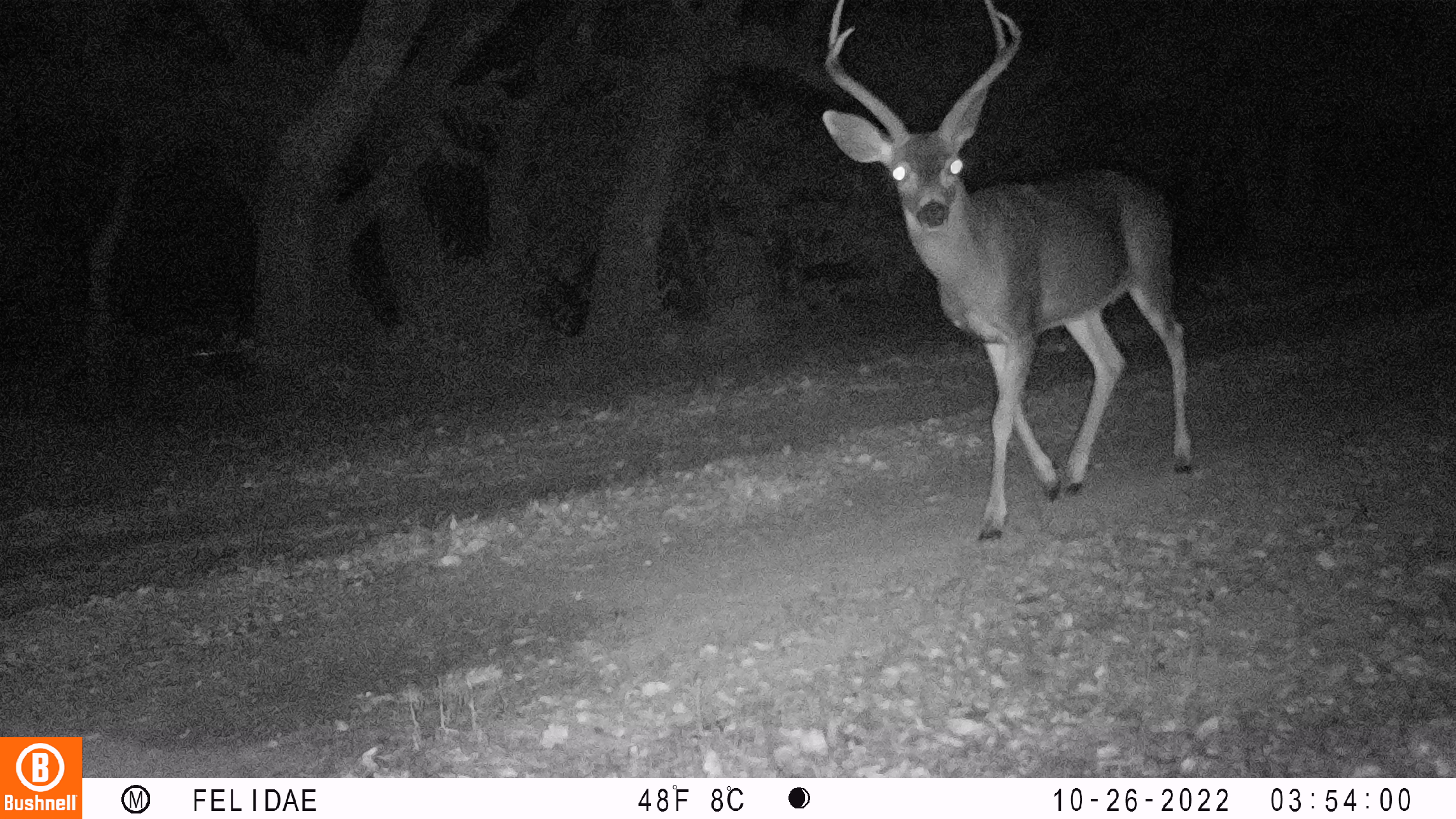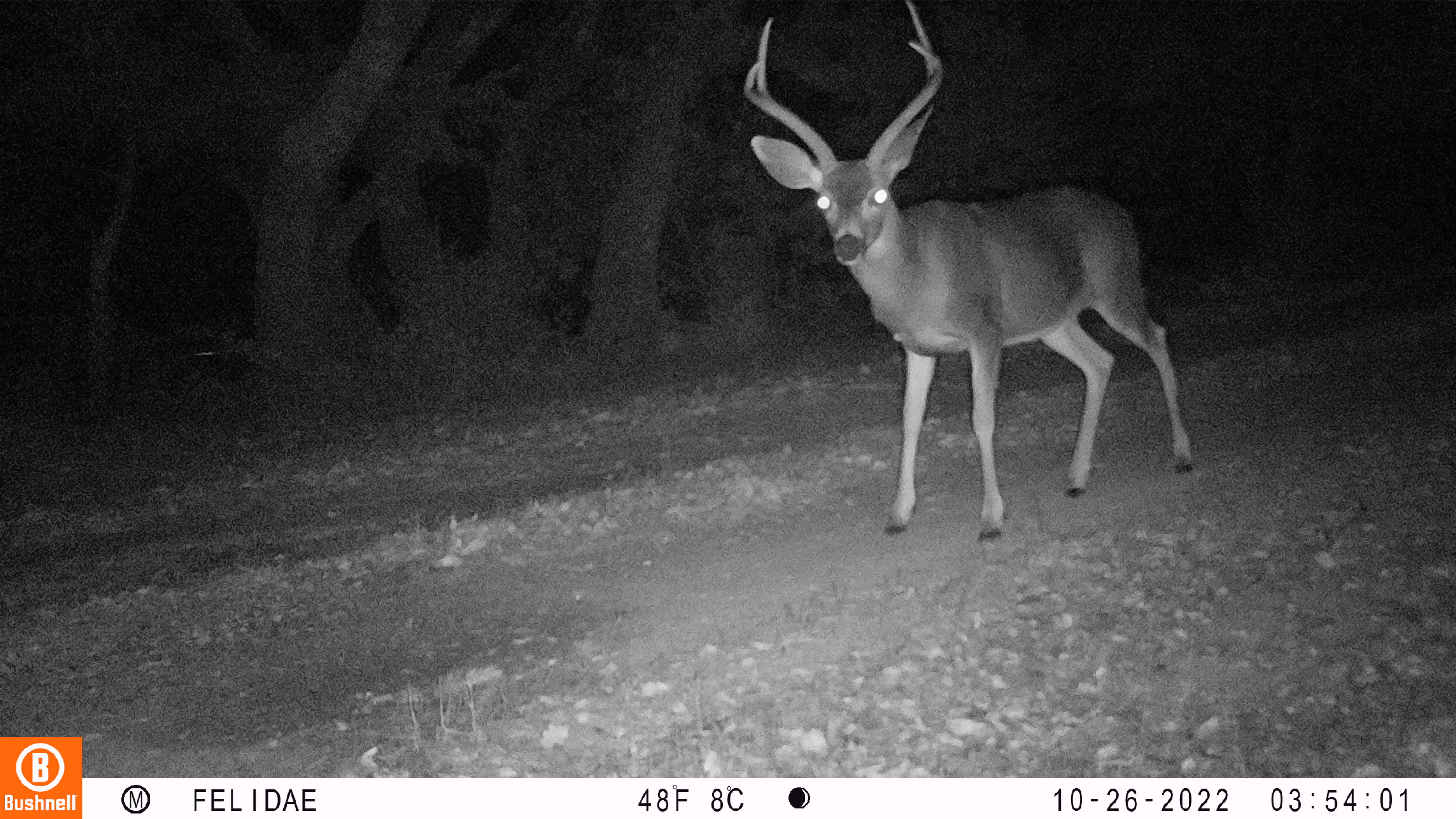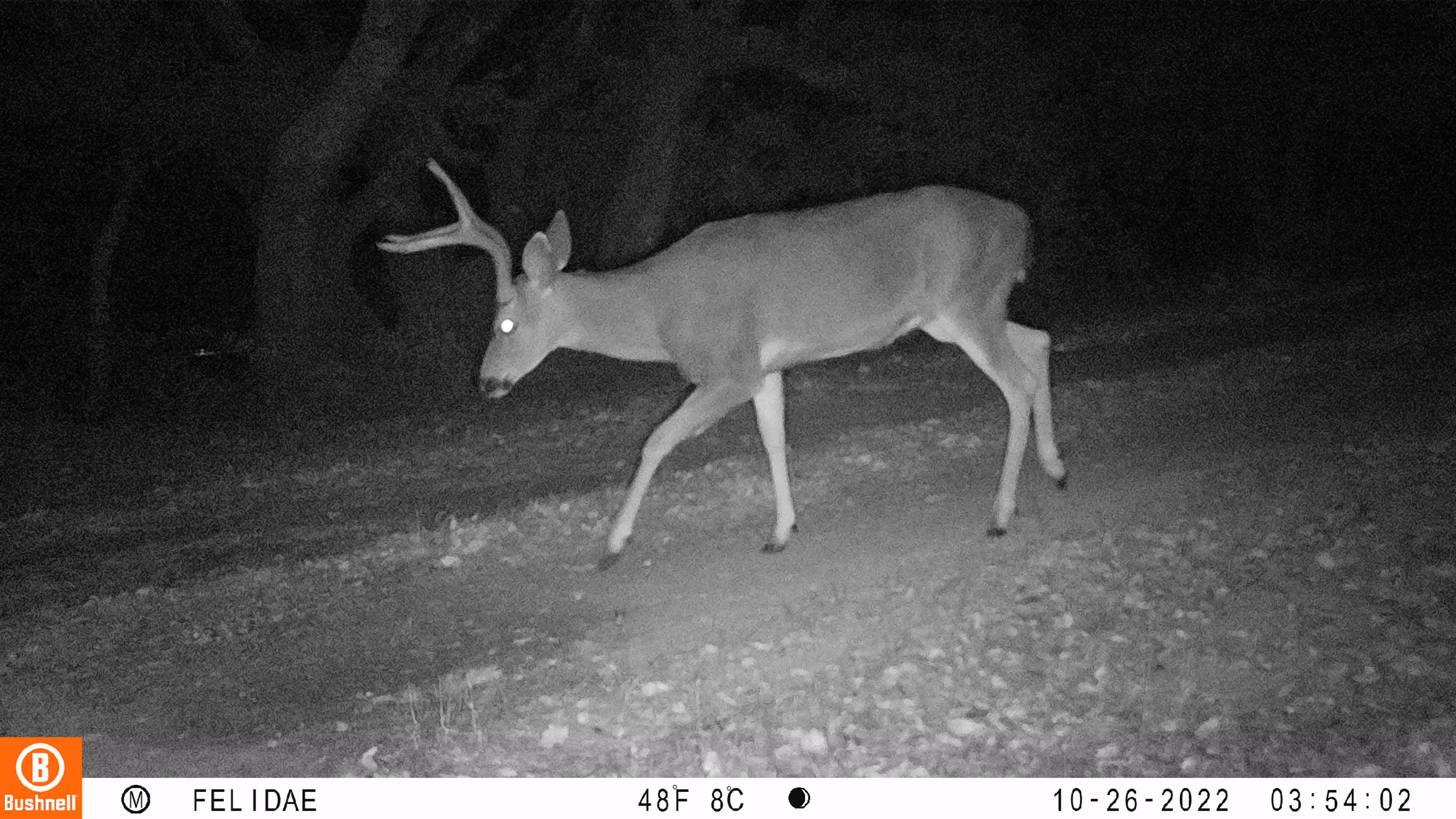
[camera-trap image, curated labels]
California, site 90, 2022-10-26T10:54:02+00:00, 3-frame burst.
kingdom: Animalia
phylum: Chordata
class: Mammalia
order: Artiodactyla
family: Cervidae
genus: Odocoileus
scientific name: Odocoileus hemionus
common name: mule deer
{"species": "mule deer (Odocoileus hemionus)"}